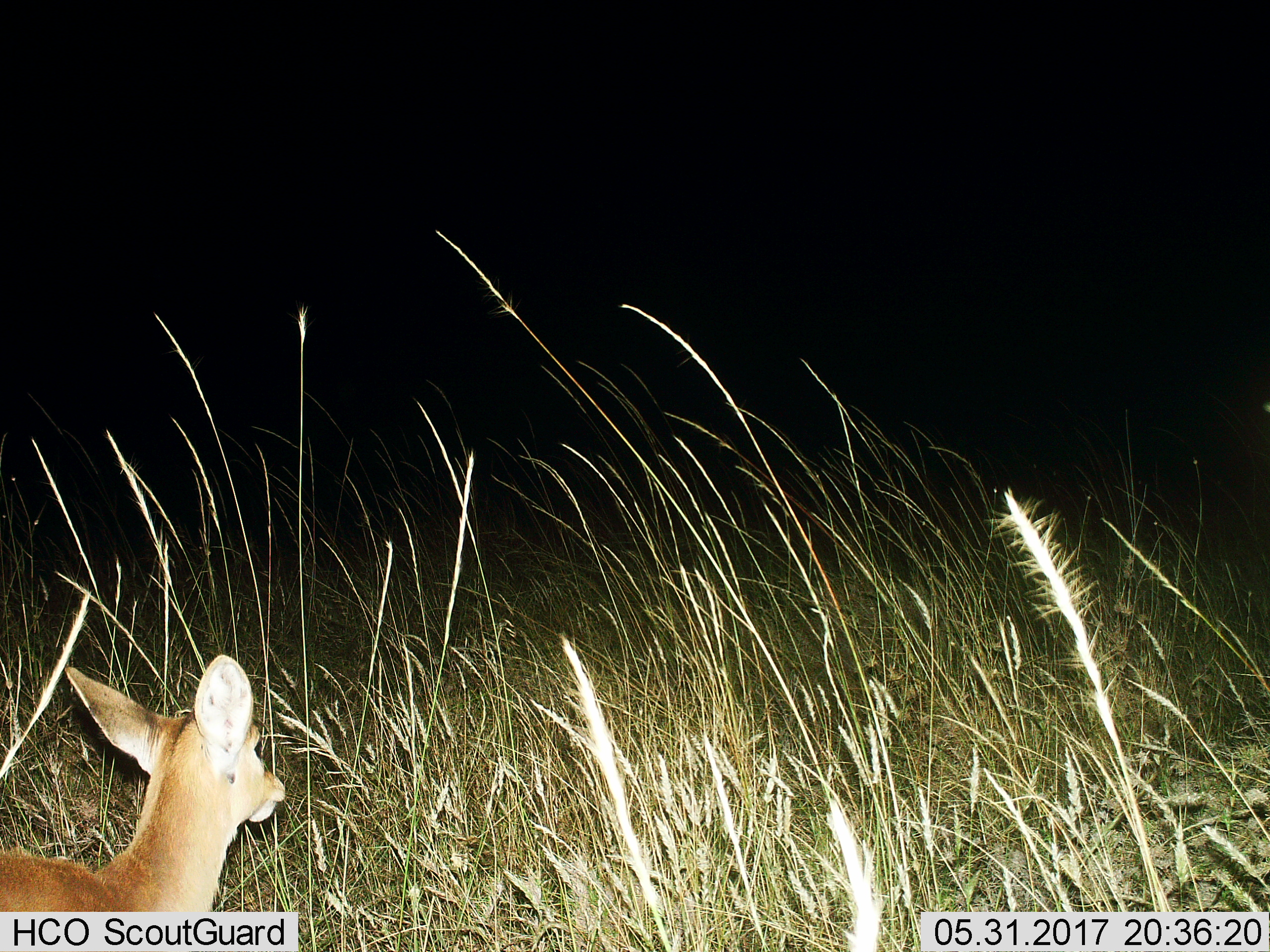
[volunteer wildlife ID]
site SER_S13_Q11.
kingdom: Animalia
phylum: Chordata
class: Mammalia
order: Artiodactyla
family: Bovidae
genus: Redunca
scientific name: Redunca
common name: reedbuck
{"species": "reedbuck (Redunca)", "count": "1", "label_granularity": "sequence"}